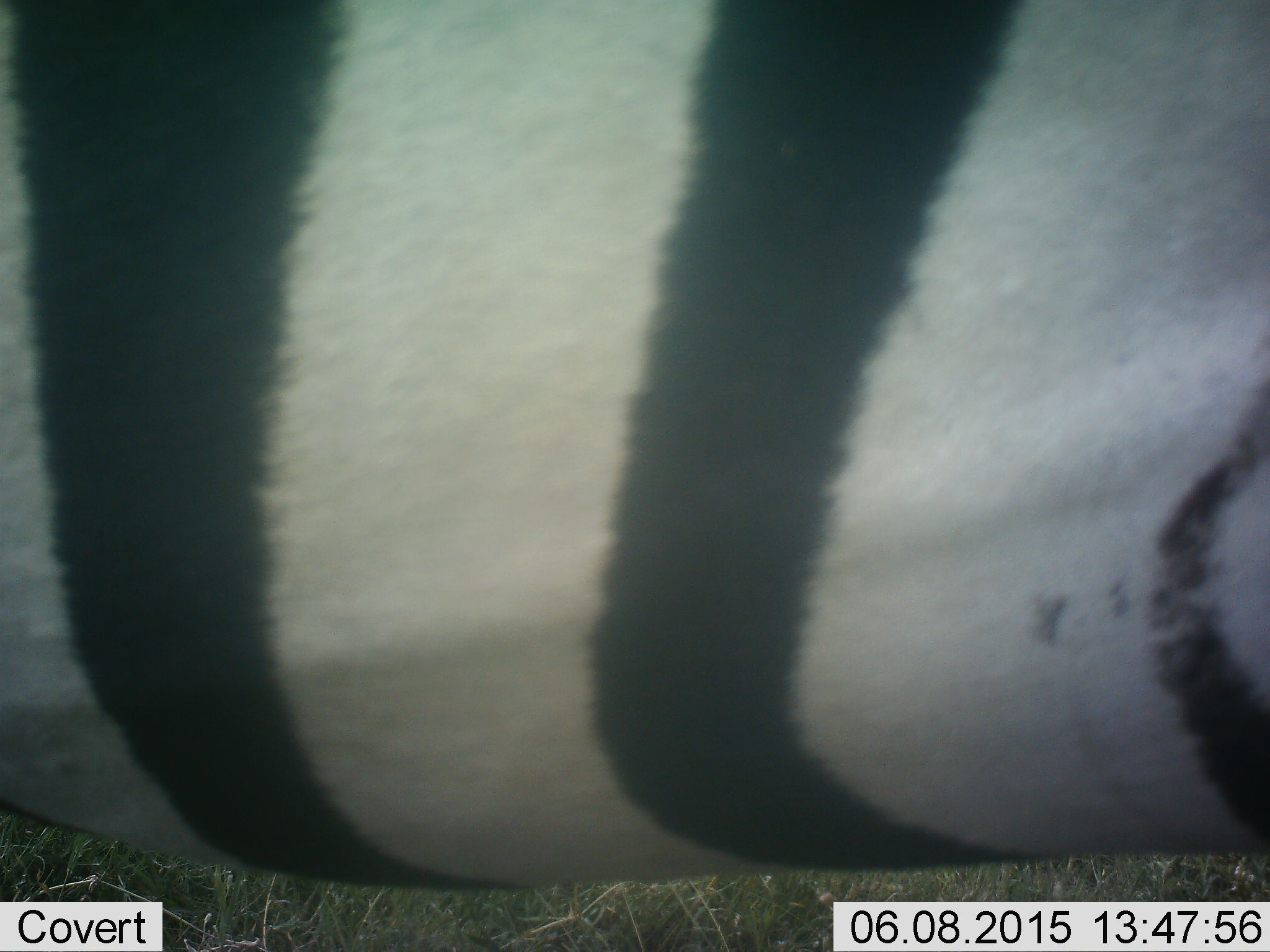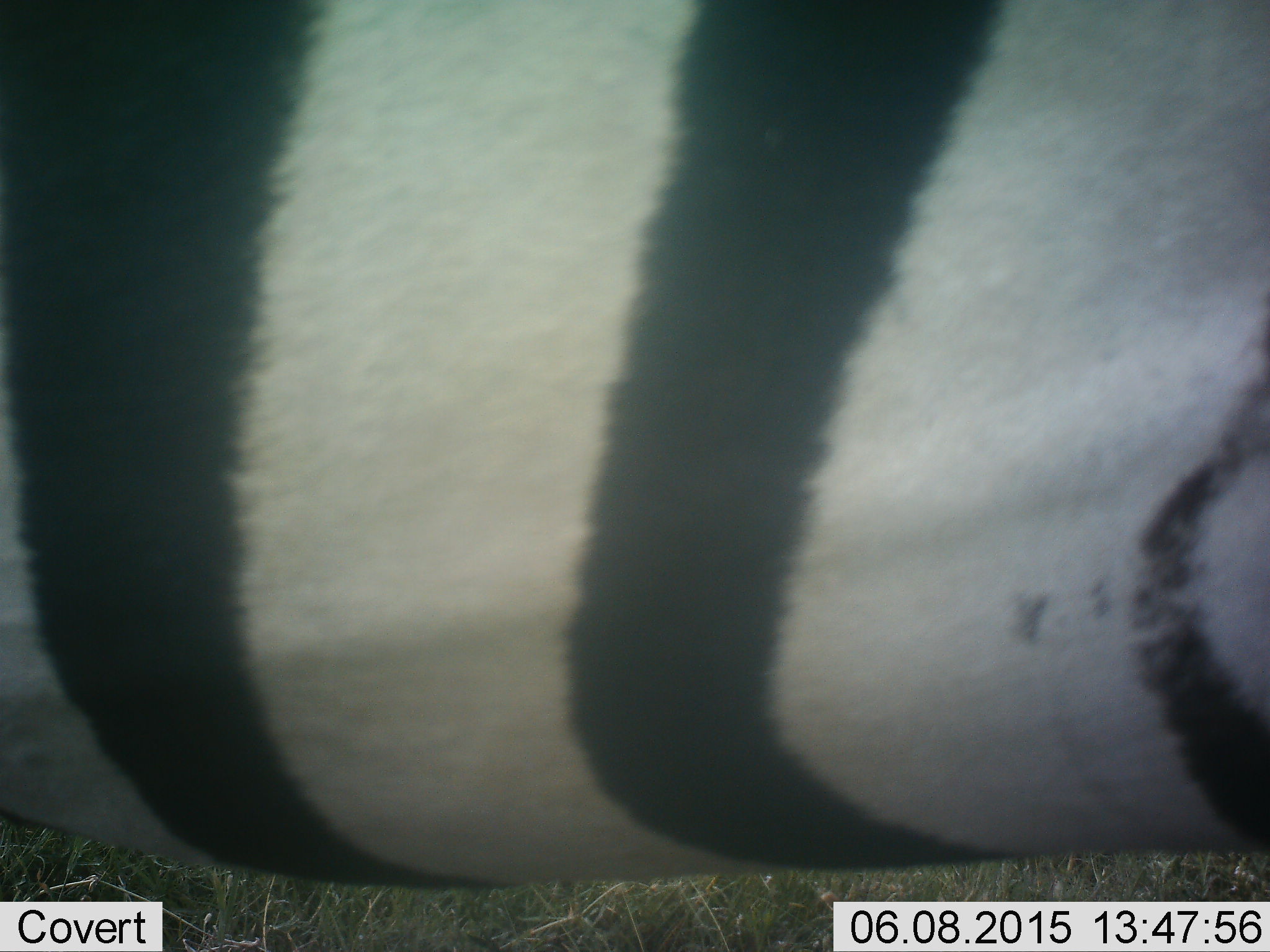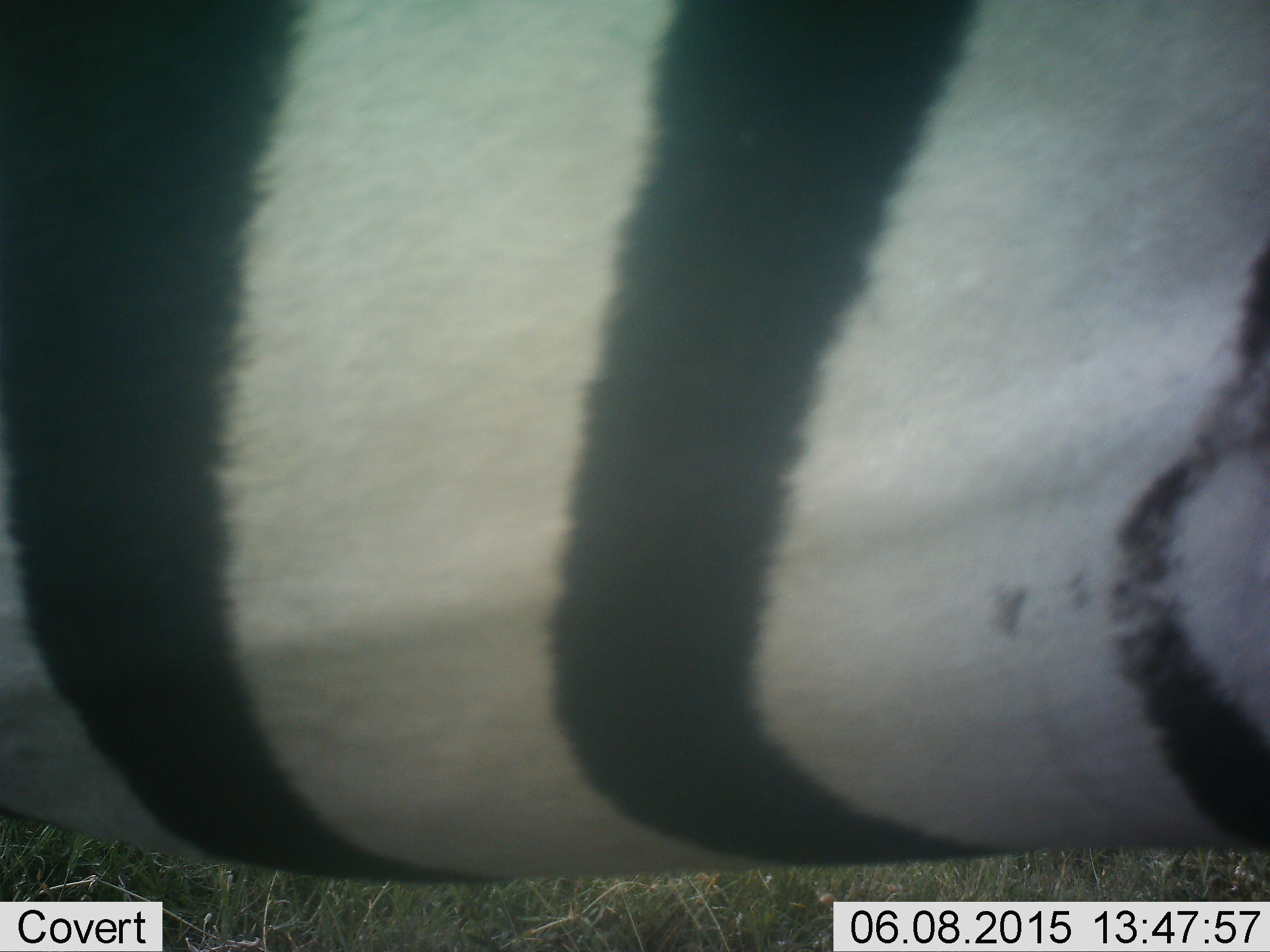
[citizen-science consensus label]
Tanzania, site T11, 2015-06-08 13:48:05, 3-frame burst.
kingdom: Animalia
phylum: Chordata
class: Mammalia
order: Perissodactyla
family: Equidae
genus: Equus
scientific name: Equus quagga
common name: plains zebra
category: zebra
Zebra (plains zebra) (Equus quagga), count 1. Behavior (volunteer vote fractions): standing 100%, resting 0%, moving 0%, interacting 0%. Young present (vote fraction): 0%. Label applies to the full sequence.